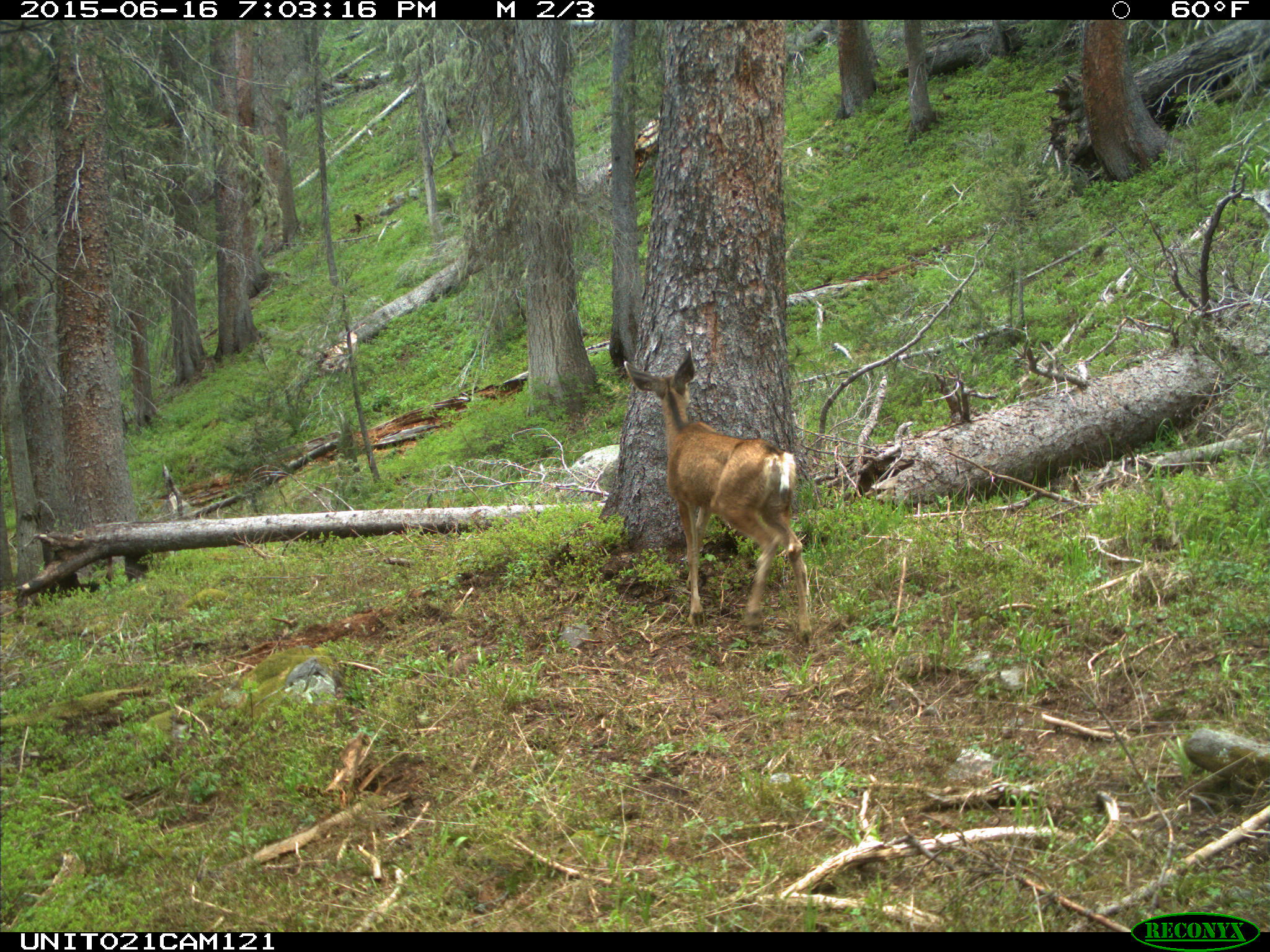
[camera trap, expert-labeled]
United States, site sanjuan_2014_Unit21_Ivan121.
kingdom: Animalia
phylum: Chordata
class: Mammalia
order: Artiodactyla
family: Cervidae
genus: Odocoileus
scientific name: Odocoileus hemionus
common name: mule deer